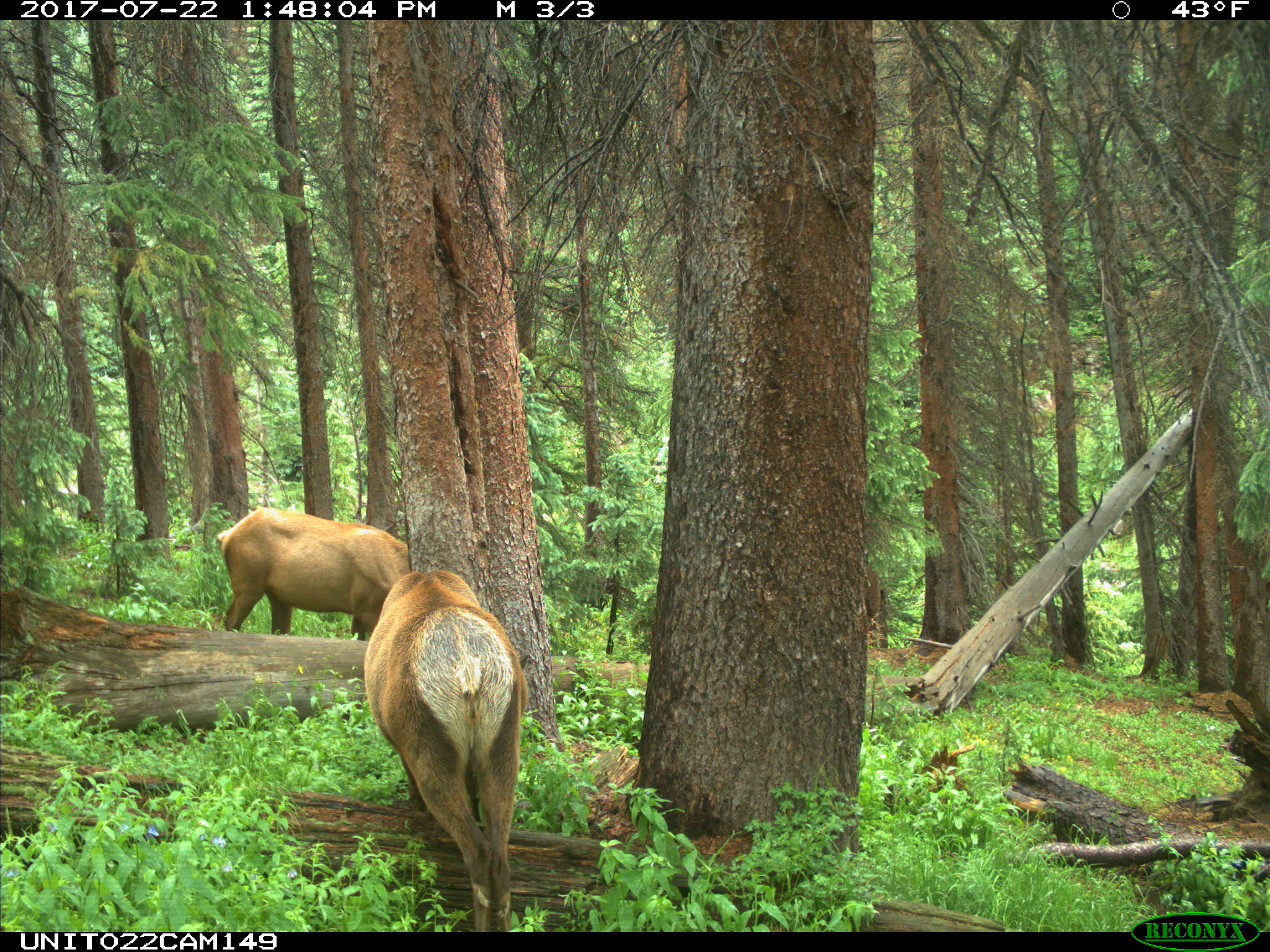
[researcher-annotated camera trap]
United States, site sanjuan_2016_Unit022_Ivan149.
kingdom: Animalia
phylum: Chordata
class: Mammalia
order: Artiodactyla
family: Cervidae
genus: Cervus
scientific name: Cervus elaphus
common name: red deer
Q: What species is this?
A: Cervus elaphus (red deer).